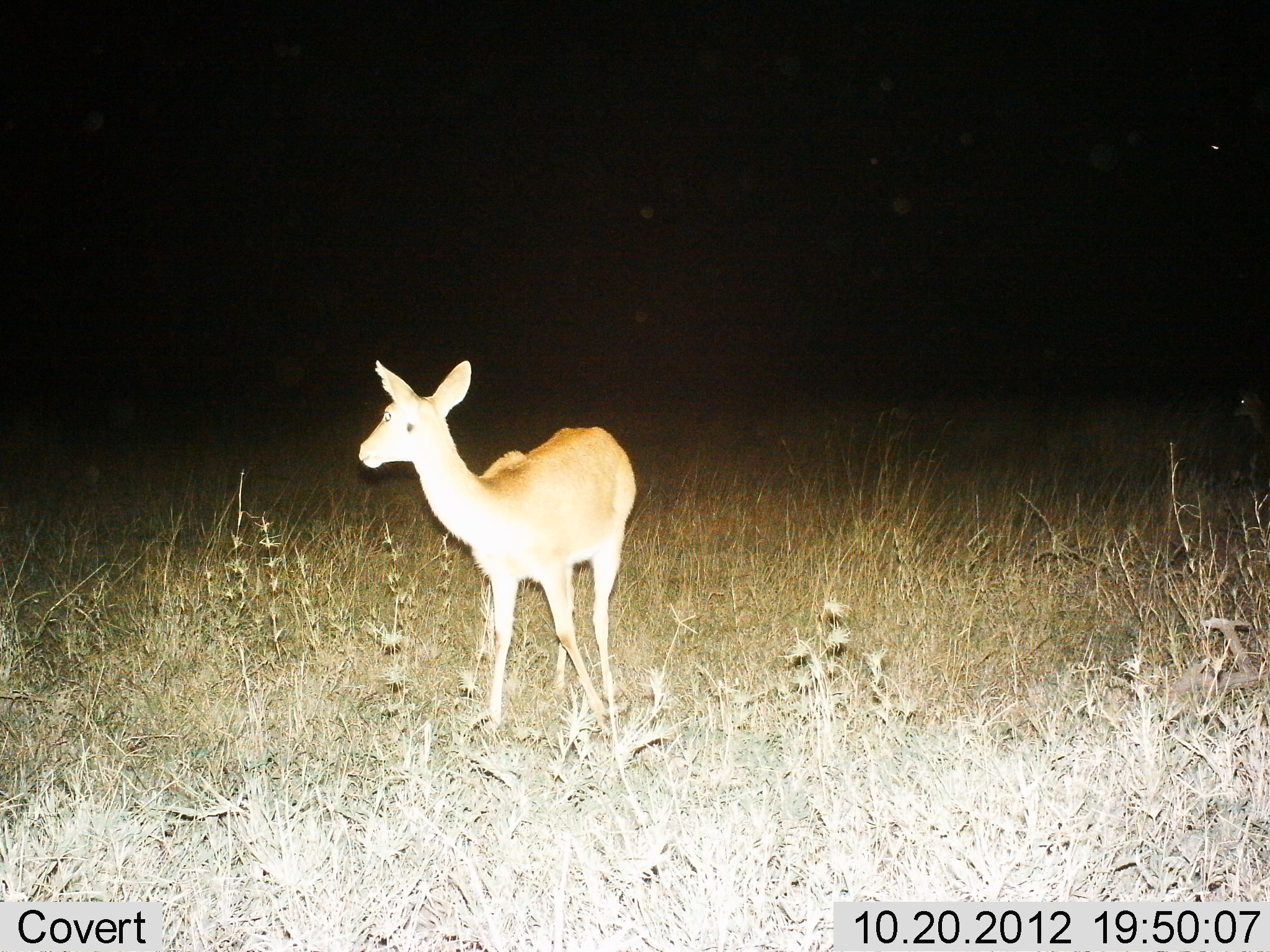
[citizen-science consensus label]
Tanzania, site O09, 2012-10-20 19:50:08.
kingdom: Animalia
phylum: Chordata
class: Mammalia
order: Artiodactyla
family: Bovidae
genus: Redunca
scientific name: Redunca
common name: reedbuck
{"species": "reedbuck (Redunca)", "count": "1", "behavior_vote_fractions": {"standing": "100%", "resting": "0%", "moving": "0%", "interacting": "0%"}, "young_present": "0%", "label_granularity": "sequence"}